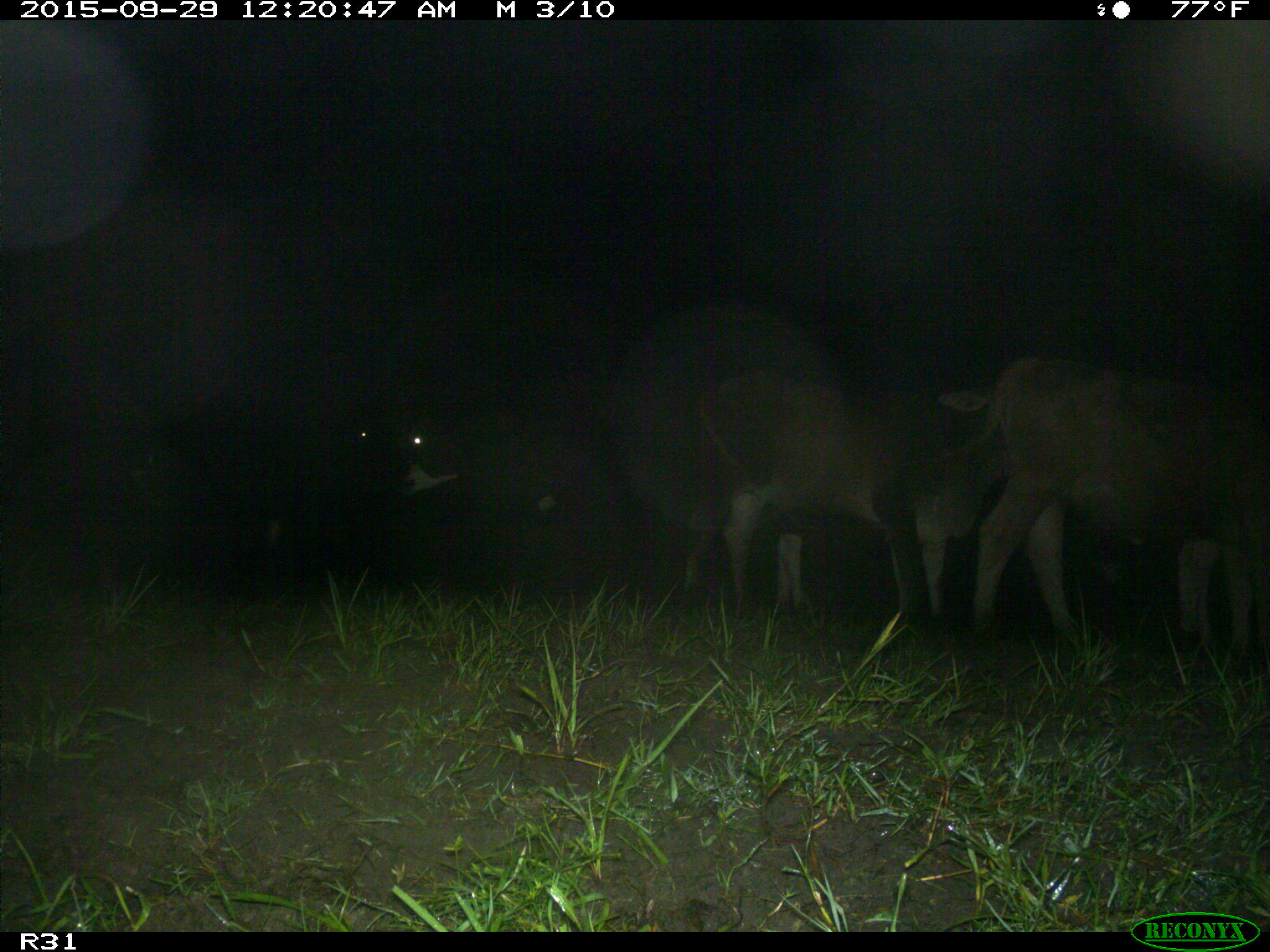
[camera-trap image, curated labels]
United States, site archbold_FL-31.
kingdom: Animalia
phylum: Chordata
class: Mammalia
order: Artiodactyla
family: Bovidae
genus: Bos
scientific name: Bos taurus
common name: domestic cow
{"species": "Bos taurus (domestic cow)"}